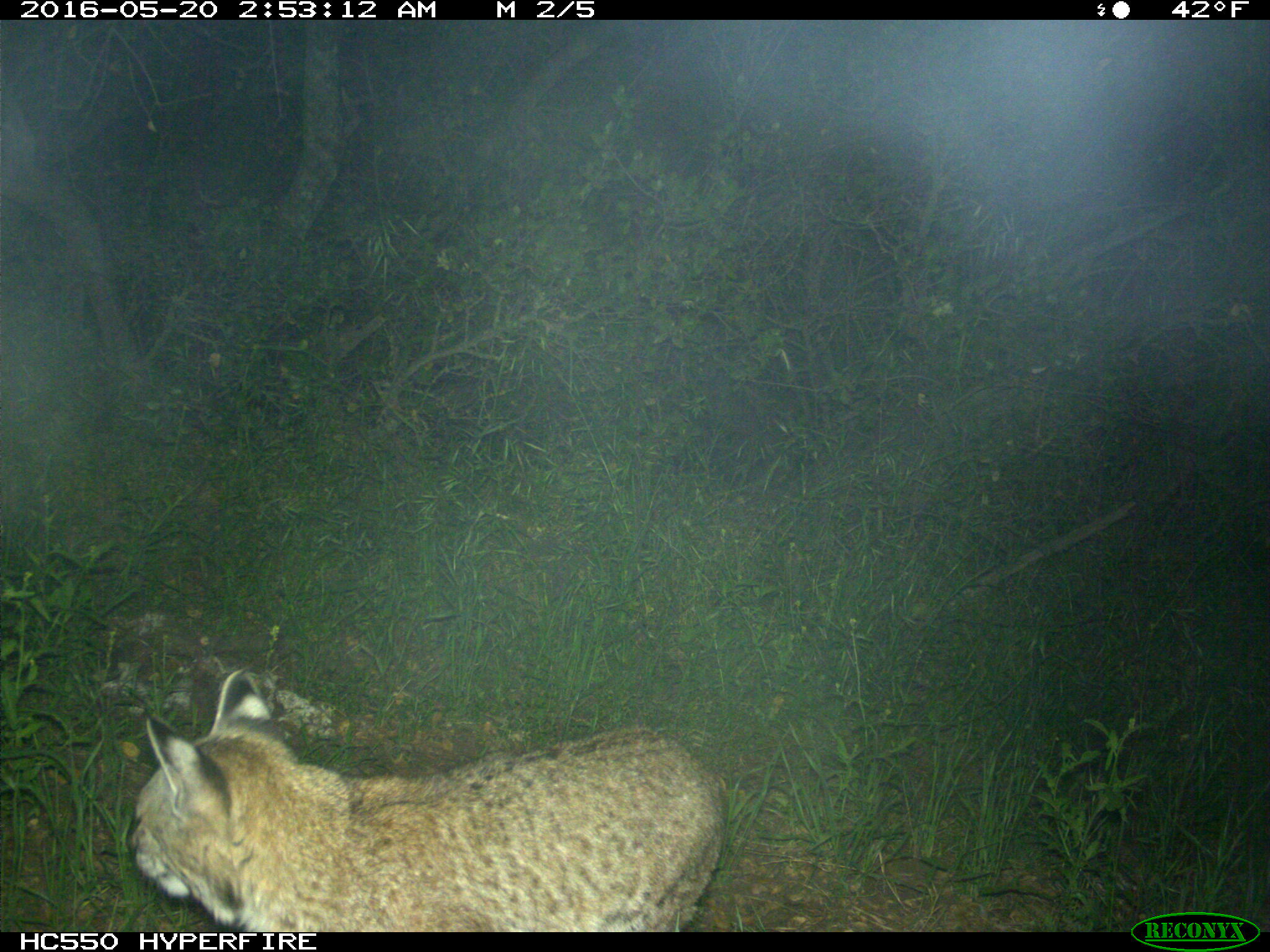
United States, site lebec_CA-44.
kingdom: Animalia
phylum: Chordata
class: Mammalia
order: Carnivora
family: Felidae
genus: Lynx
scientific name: Lynx rufus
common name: bobcat